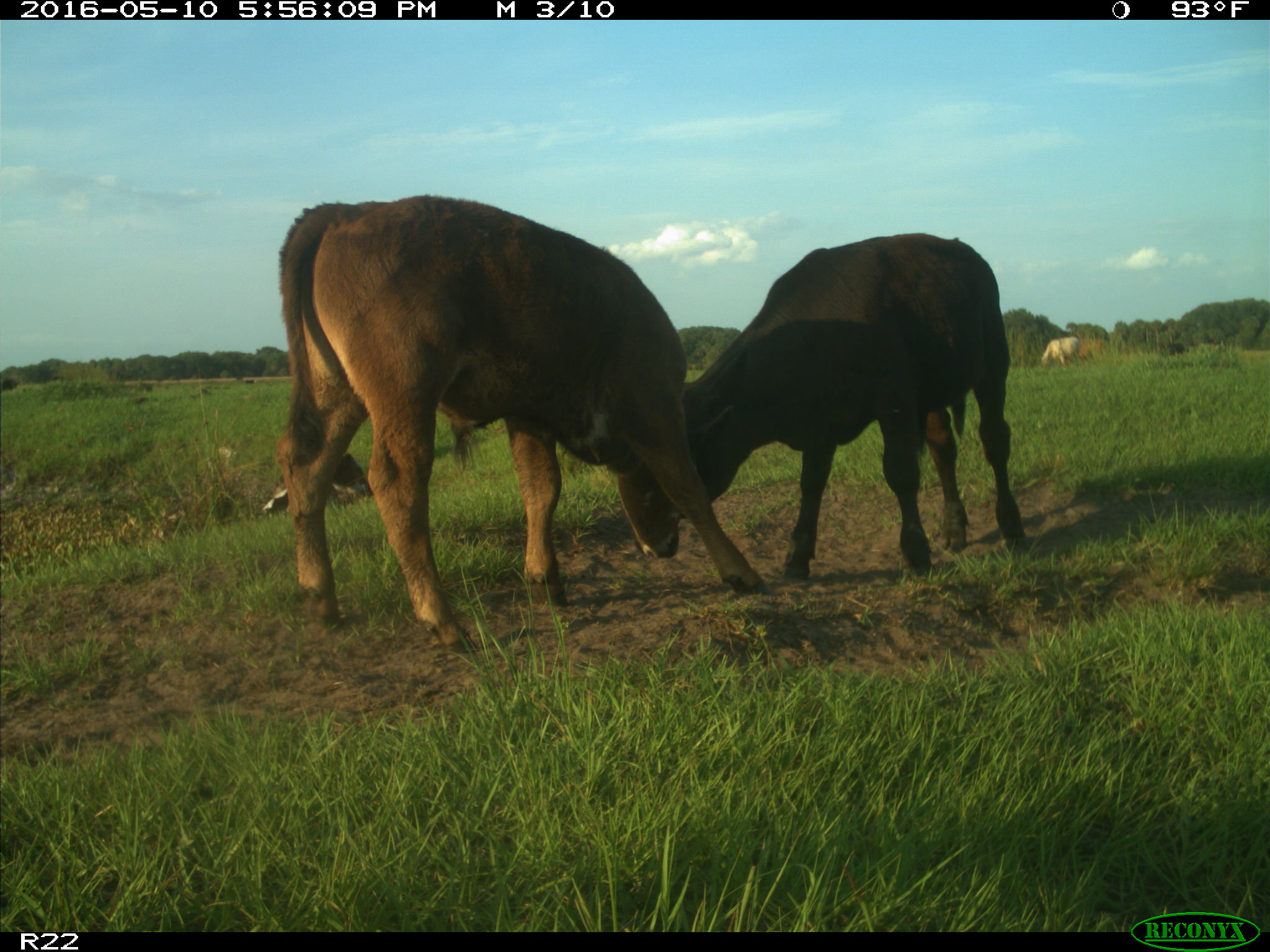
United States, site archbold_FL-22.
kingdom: Animalia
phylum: Chordata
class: Mammalia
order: Artiodactyla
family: Bovidae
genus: Bos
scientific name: Bos taurus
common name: domestic cow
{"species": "Bos taurus (domestic cow)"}